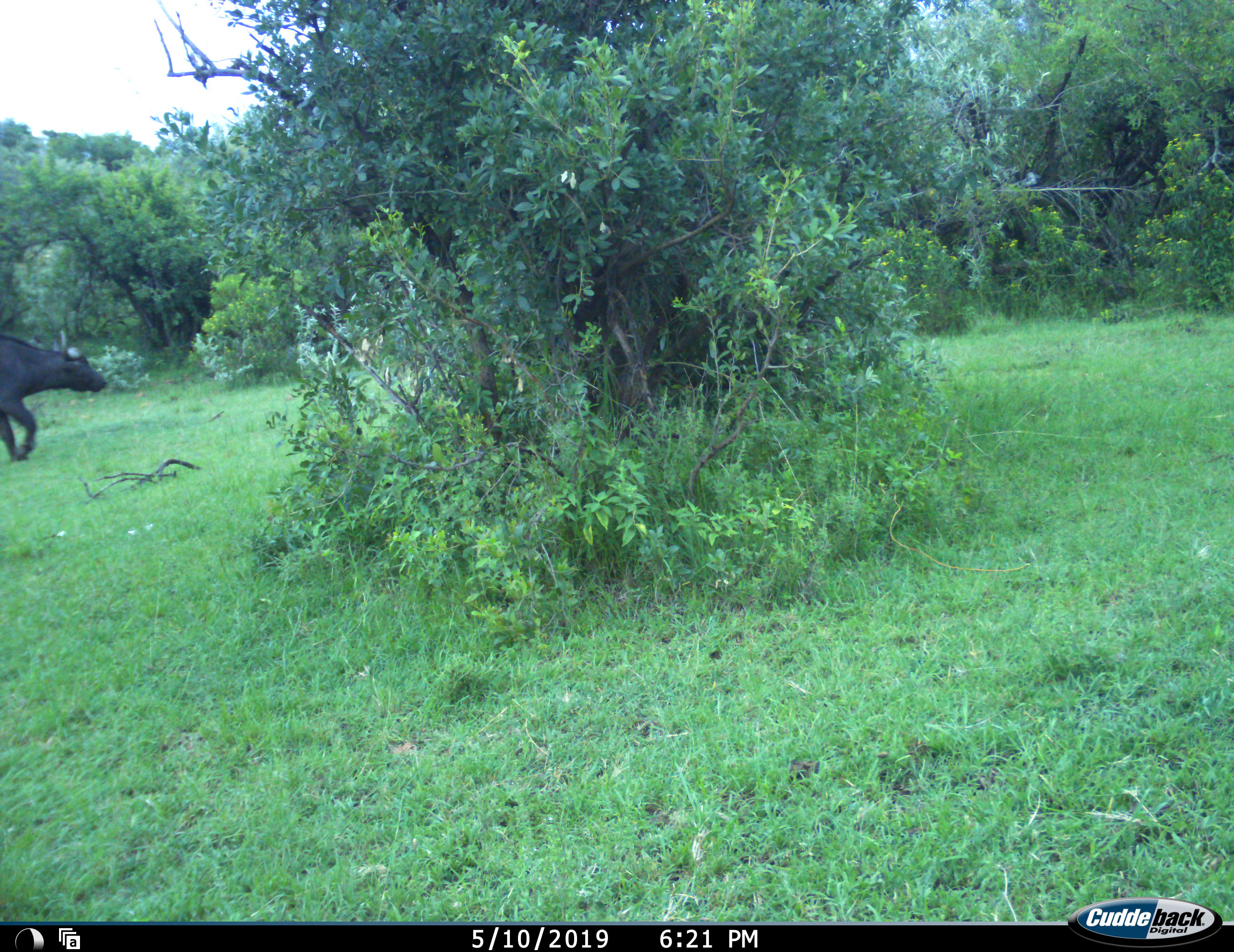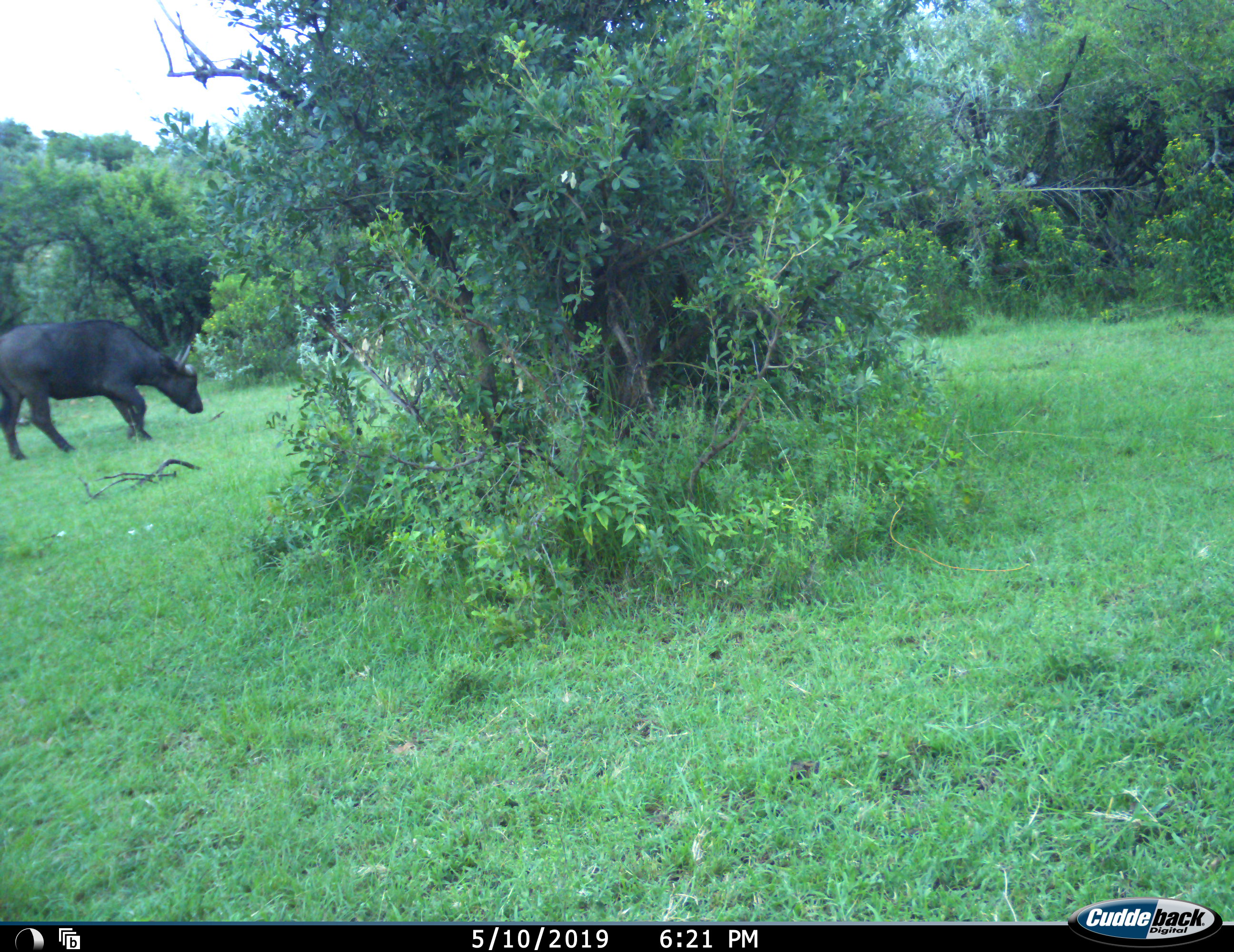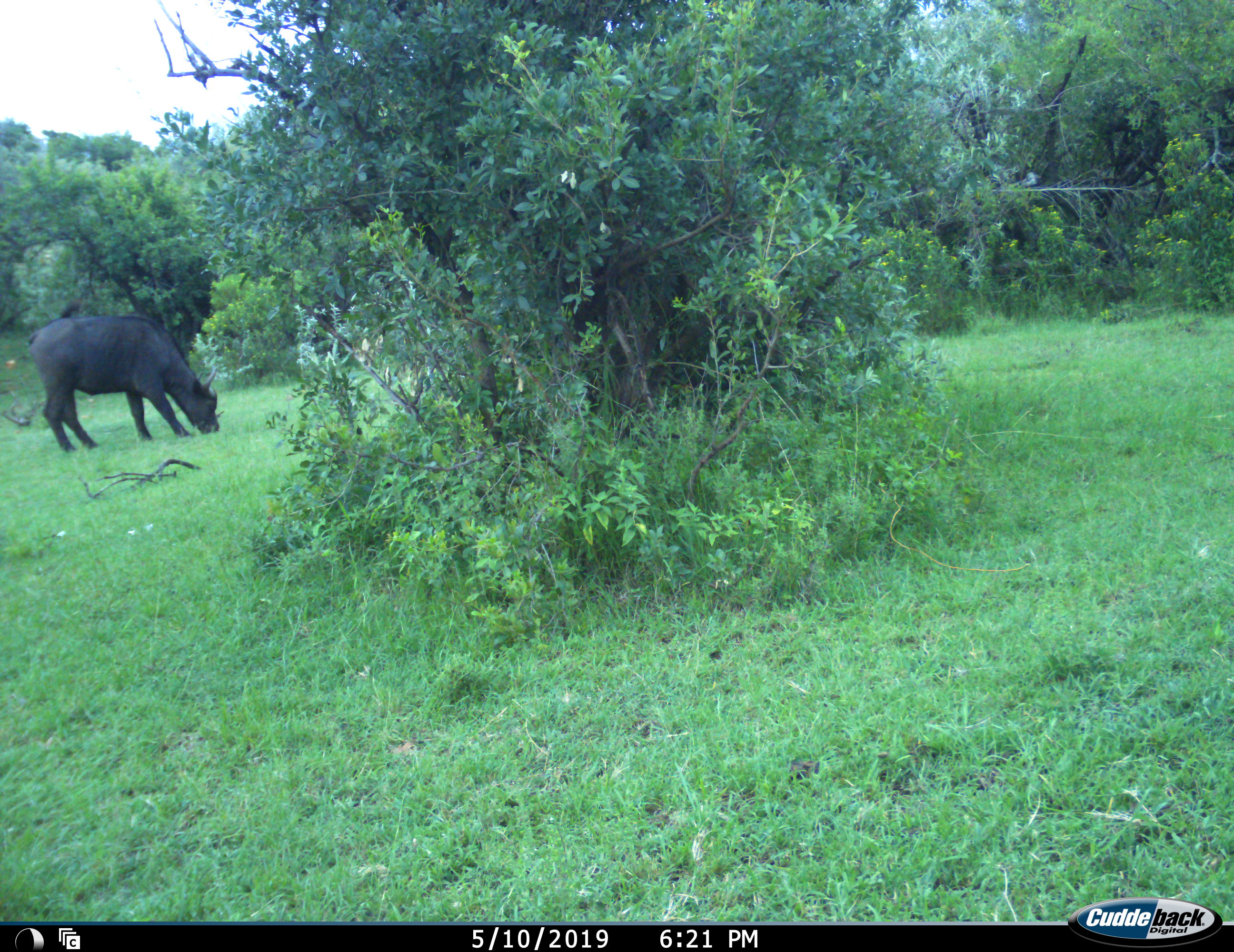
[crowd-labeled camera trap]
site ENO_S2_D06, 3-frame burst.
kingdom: Animalia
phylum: Chordata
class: Mammalia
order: Artiodactyla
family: Bovidae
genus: Syncerus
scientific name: Syncerus caffer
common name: african buffalo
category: buffalo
Buffalo (african buffalo) (Syncerus caffer), count 1. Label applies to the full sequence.